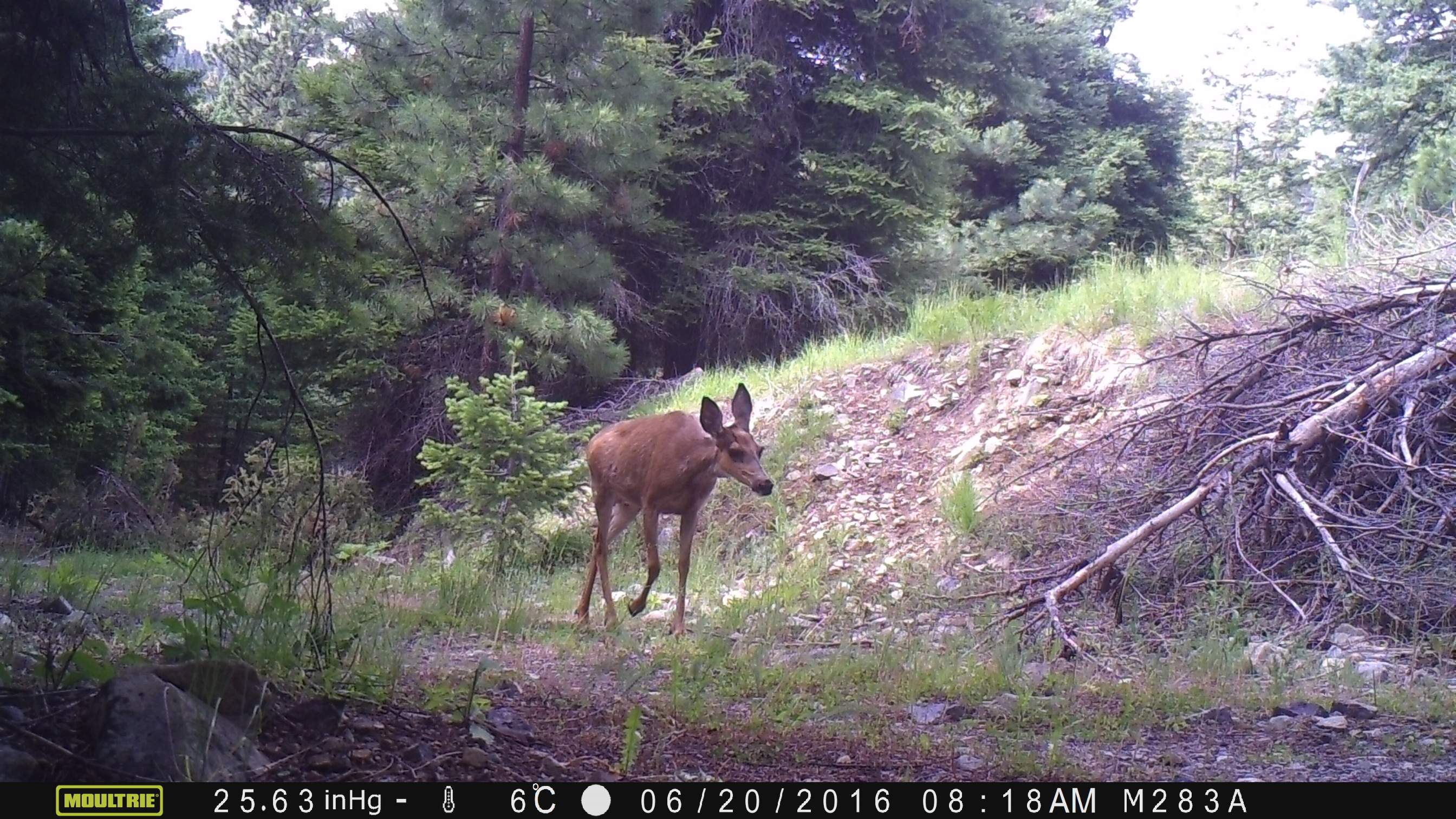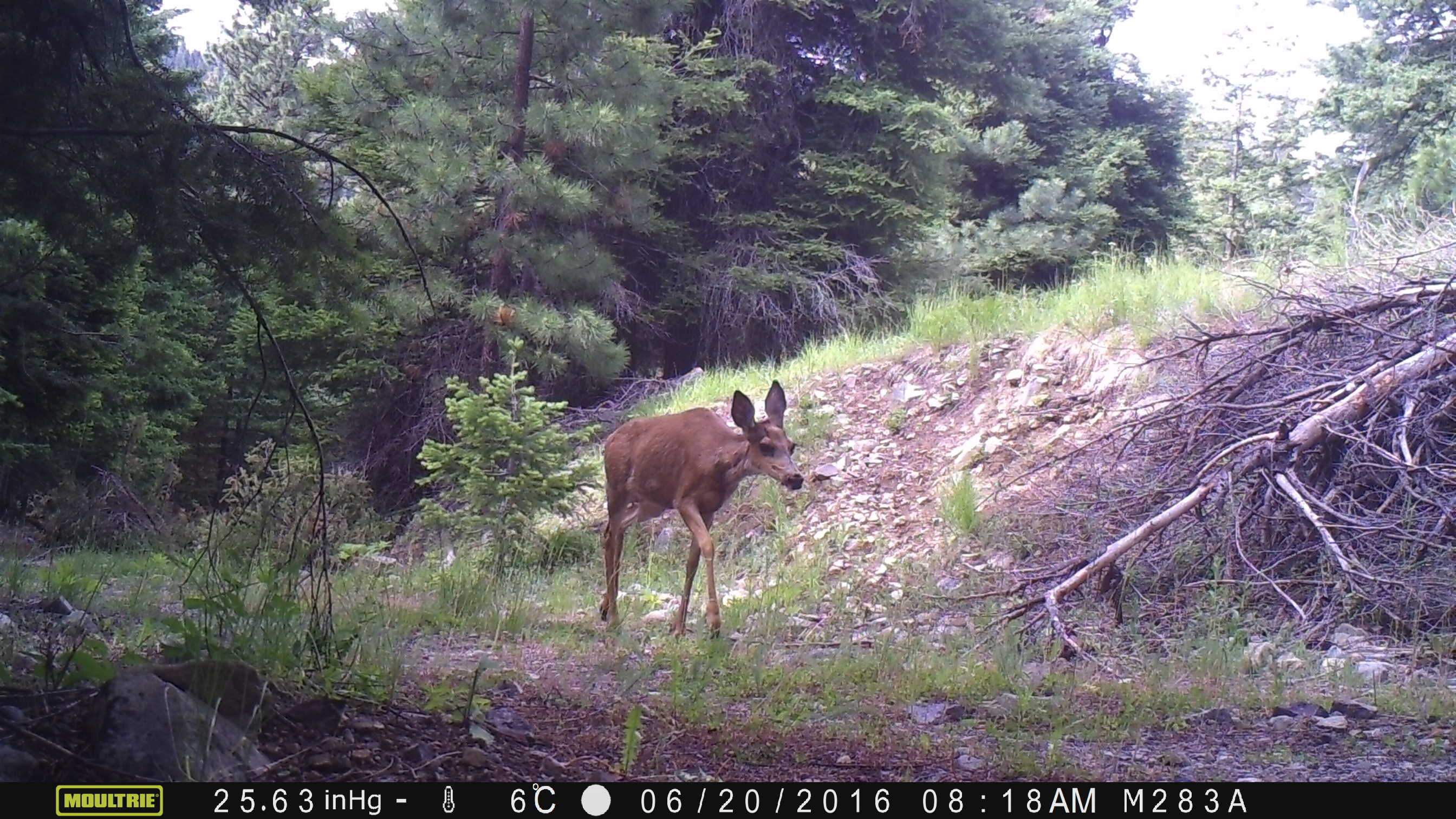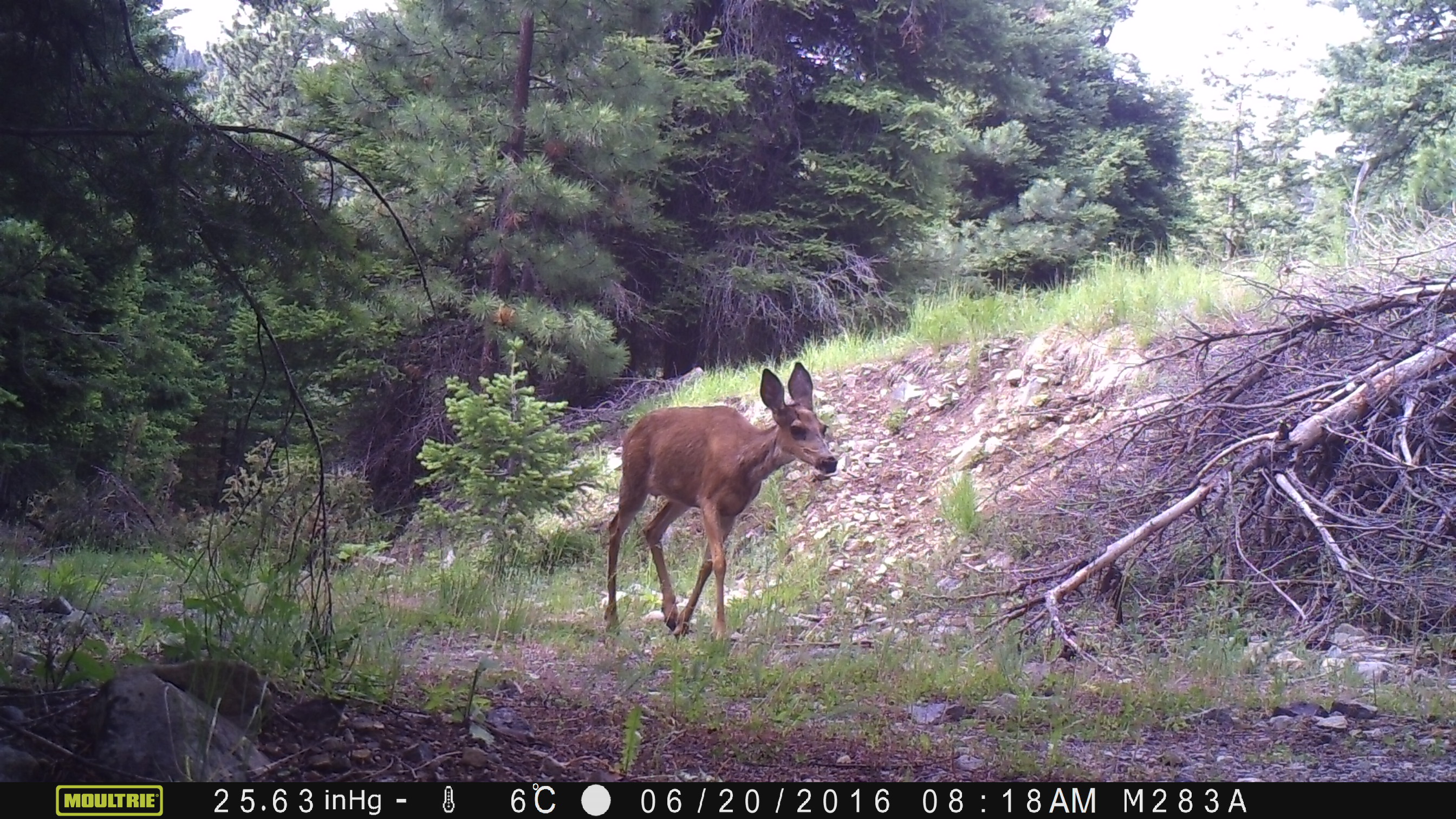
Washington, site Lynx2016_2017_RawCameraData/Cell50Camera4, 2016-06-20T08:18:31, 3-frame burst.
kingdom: Animalia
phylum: Chordata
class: Mammalia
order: Artiodactyla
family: Cervidae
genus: Odocoileus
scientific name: Odocoileus hemionus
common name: mule deer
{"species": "Odocoileus hemionus (mule deer)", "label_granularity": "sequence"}